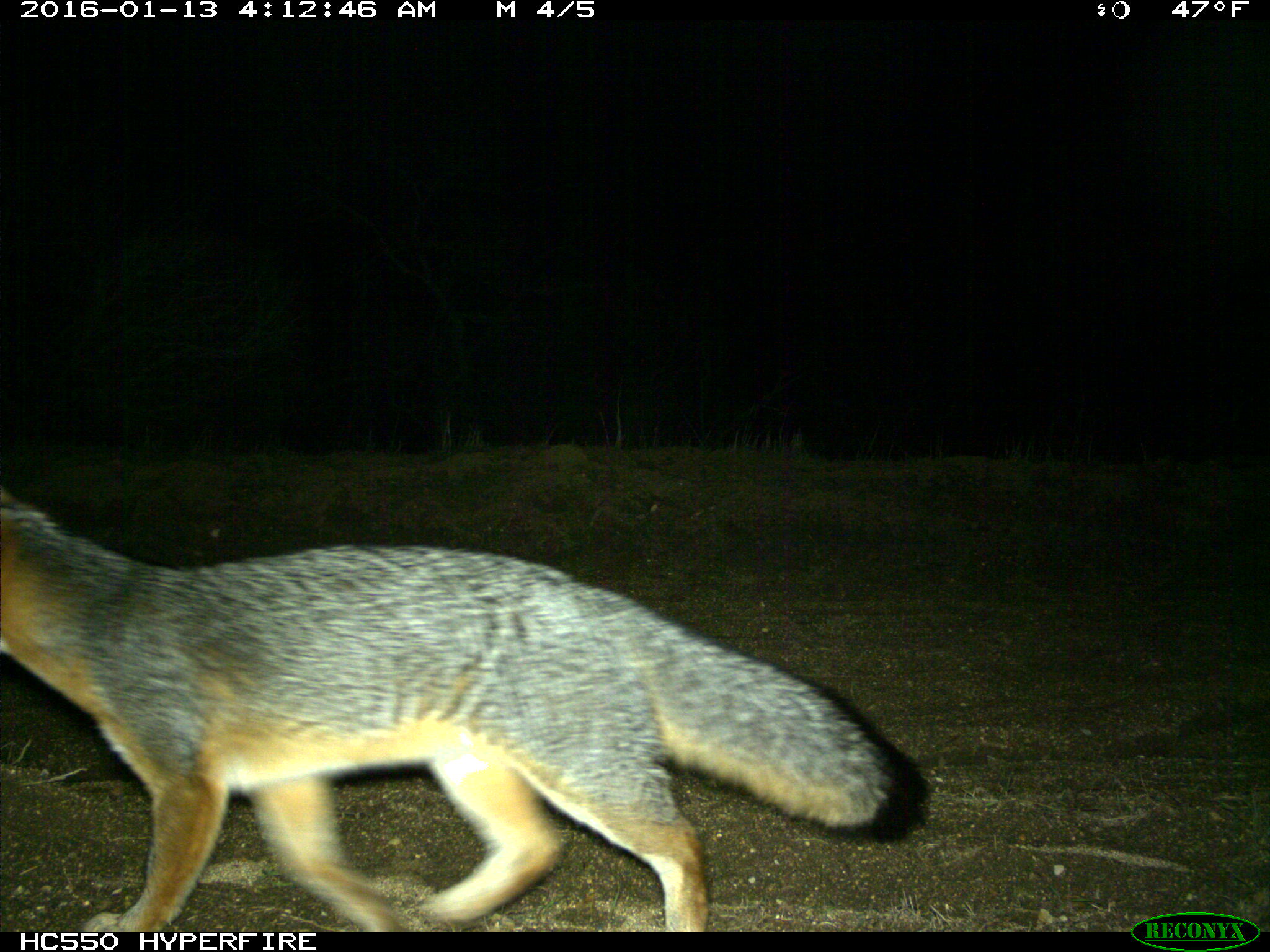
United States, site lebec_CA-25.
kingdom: Animalia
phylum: Chordata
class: Mammalia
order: Carnivora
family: Canidae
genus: Urocyon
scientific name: Urocyon cinereoargenteus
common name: gray fox